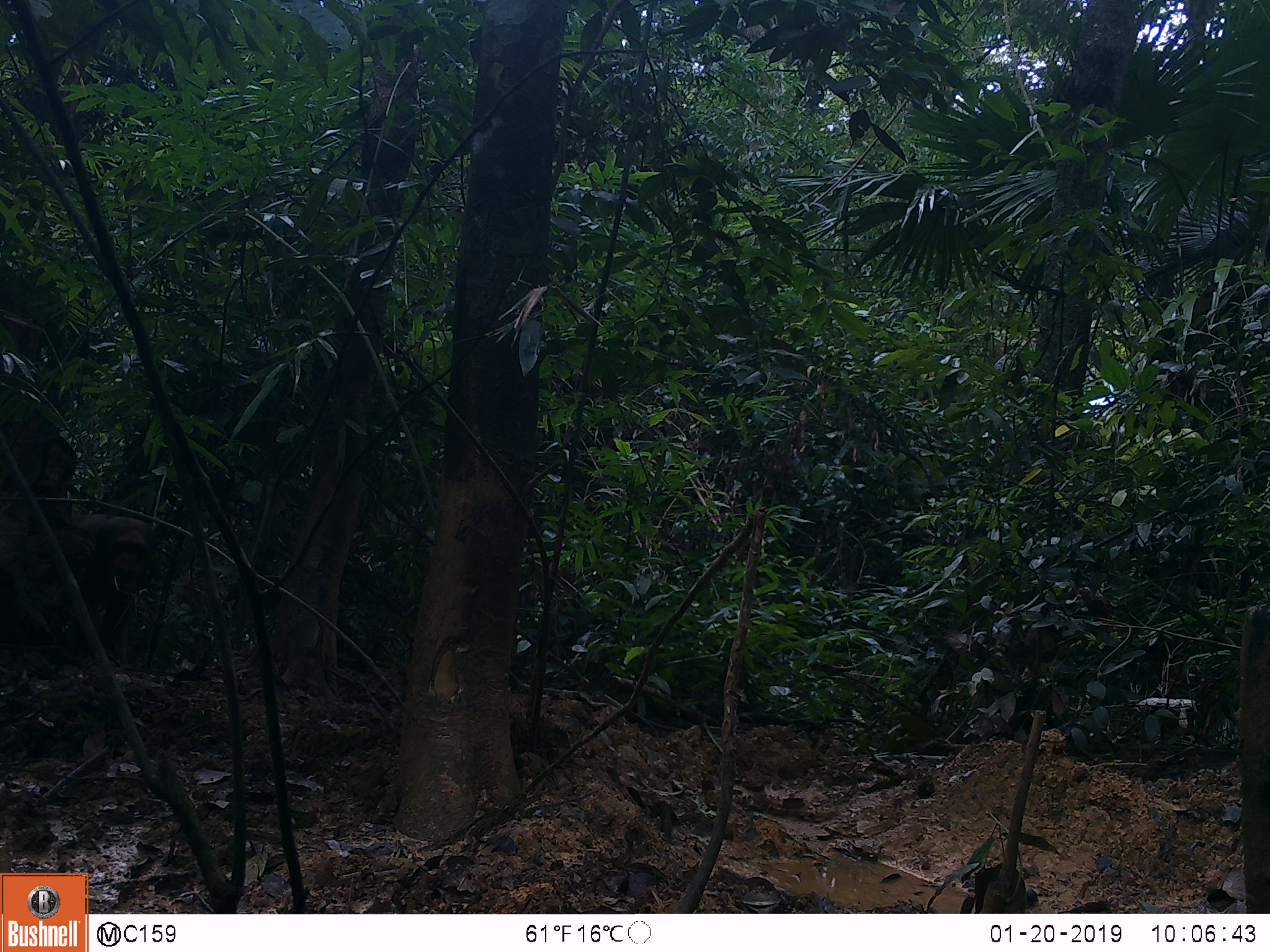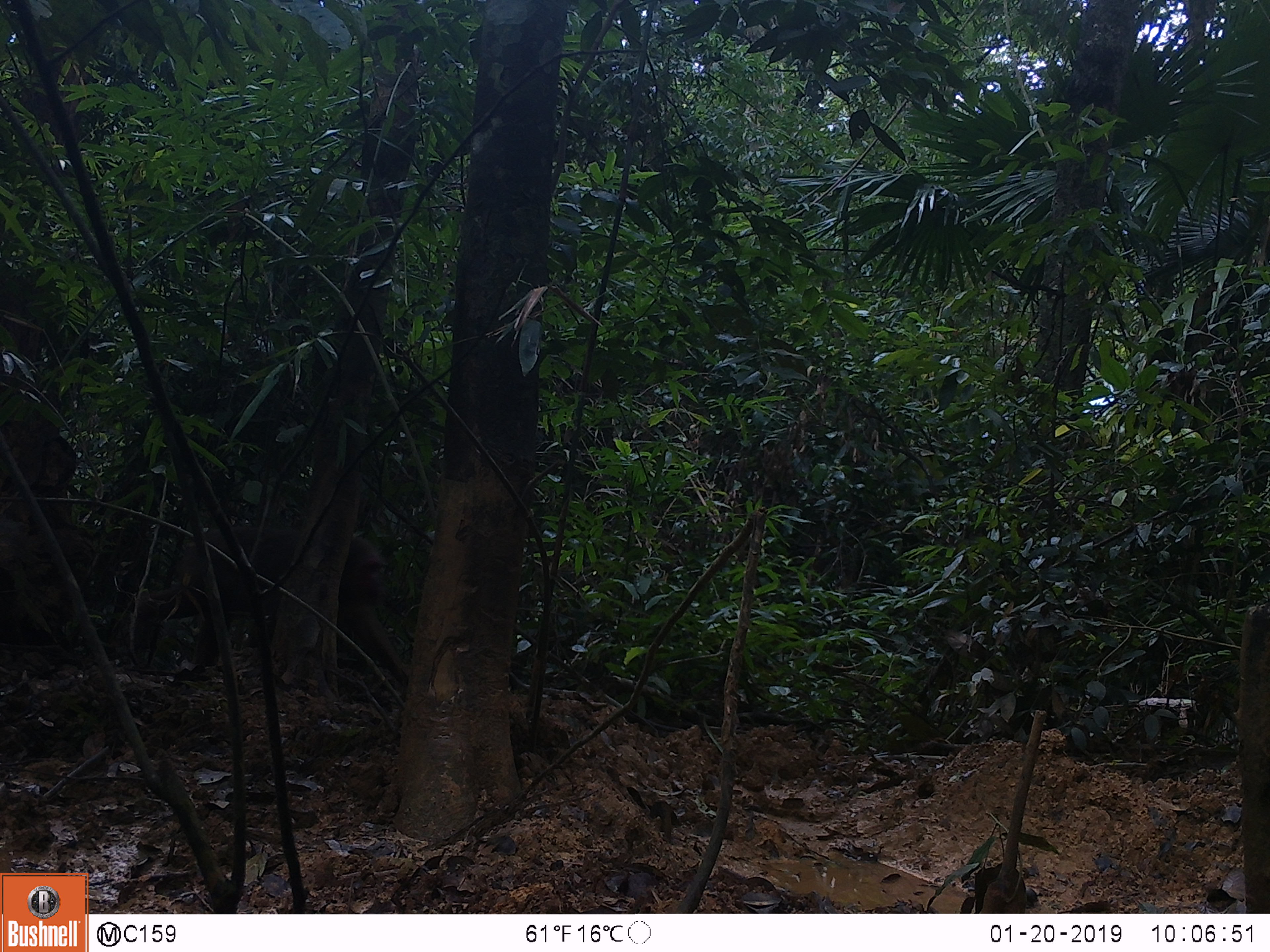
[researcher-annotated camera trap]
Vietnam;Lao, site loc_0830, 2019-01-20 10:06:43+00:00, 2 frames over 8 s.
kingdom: Animalia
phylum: Chordata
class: Mammalia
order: Primates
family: Cercopithecidae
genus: Macaca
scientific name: Macaca arctoides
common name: stump-tailed macaque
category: stump tailed macaque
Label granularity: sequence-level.